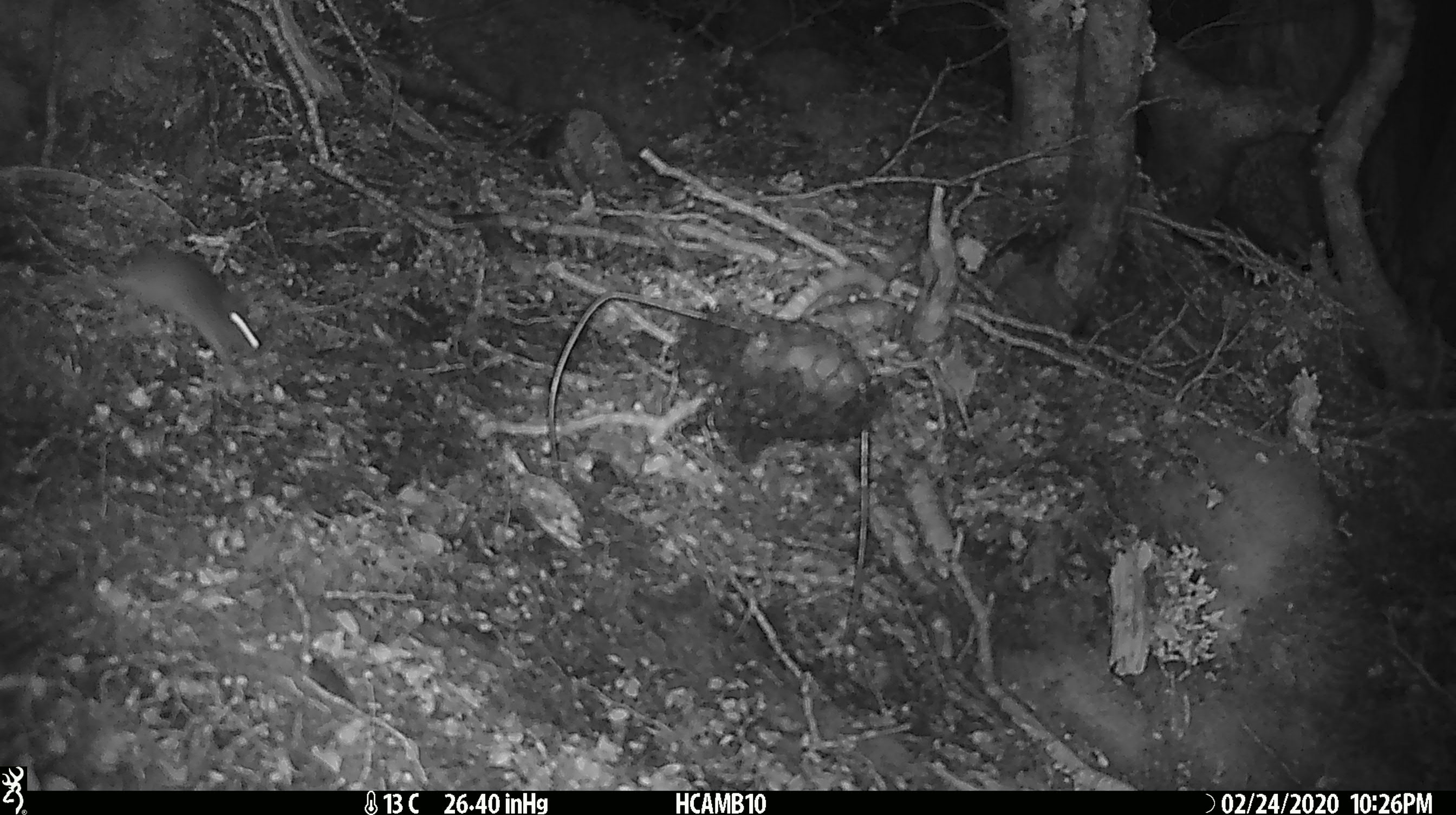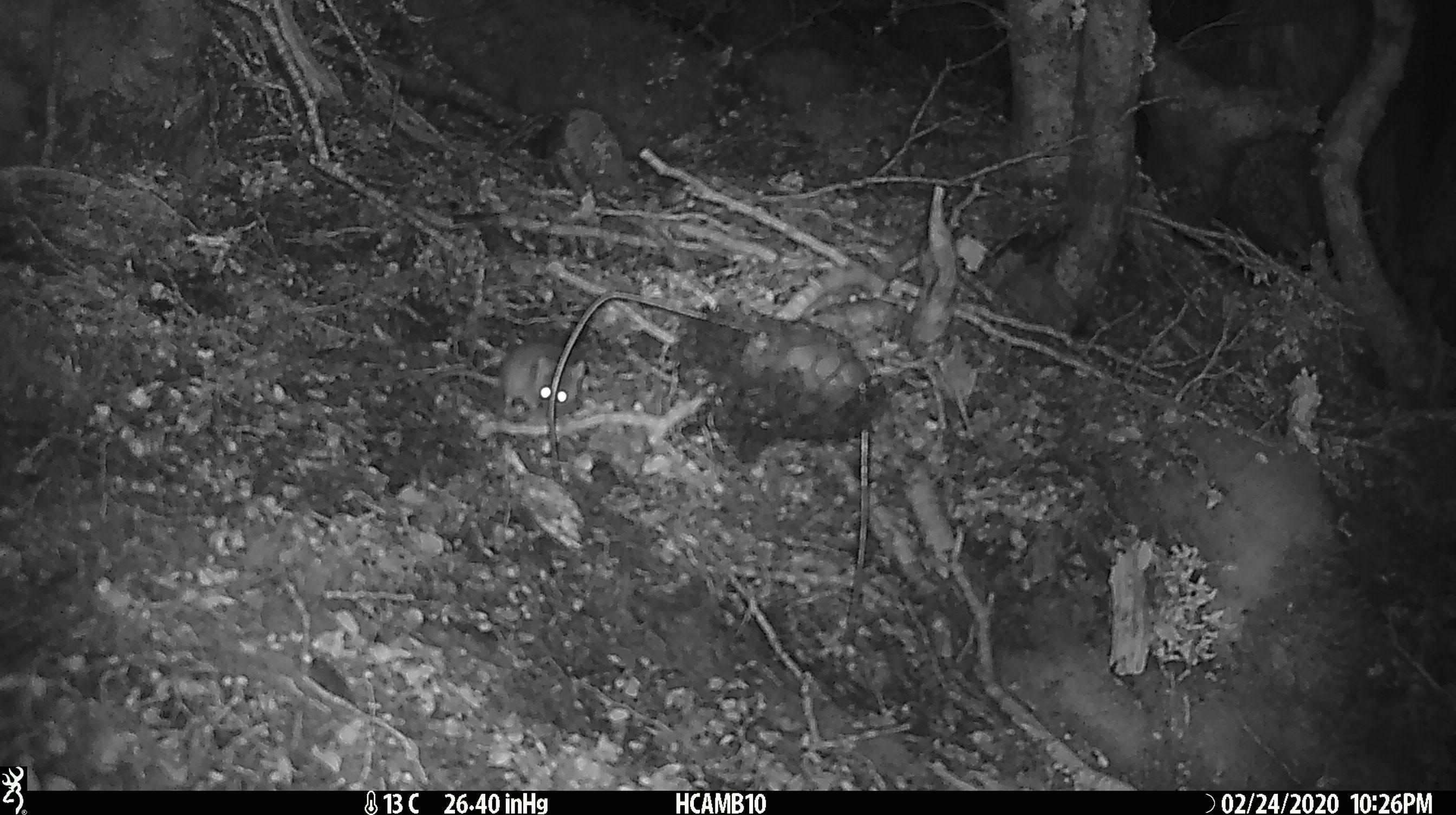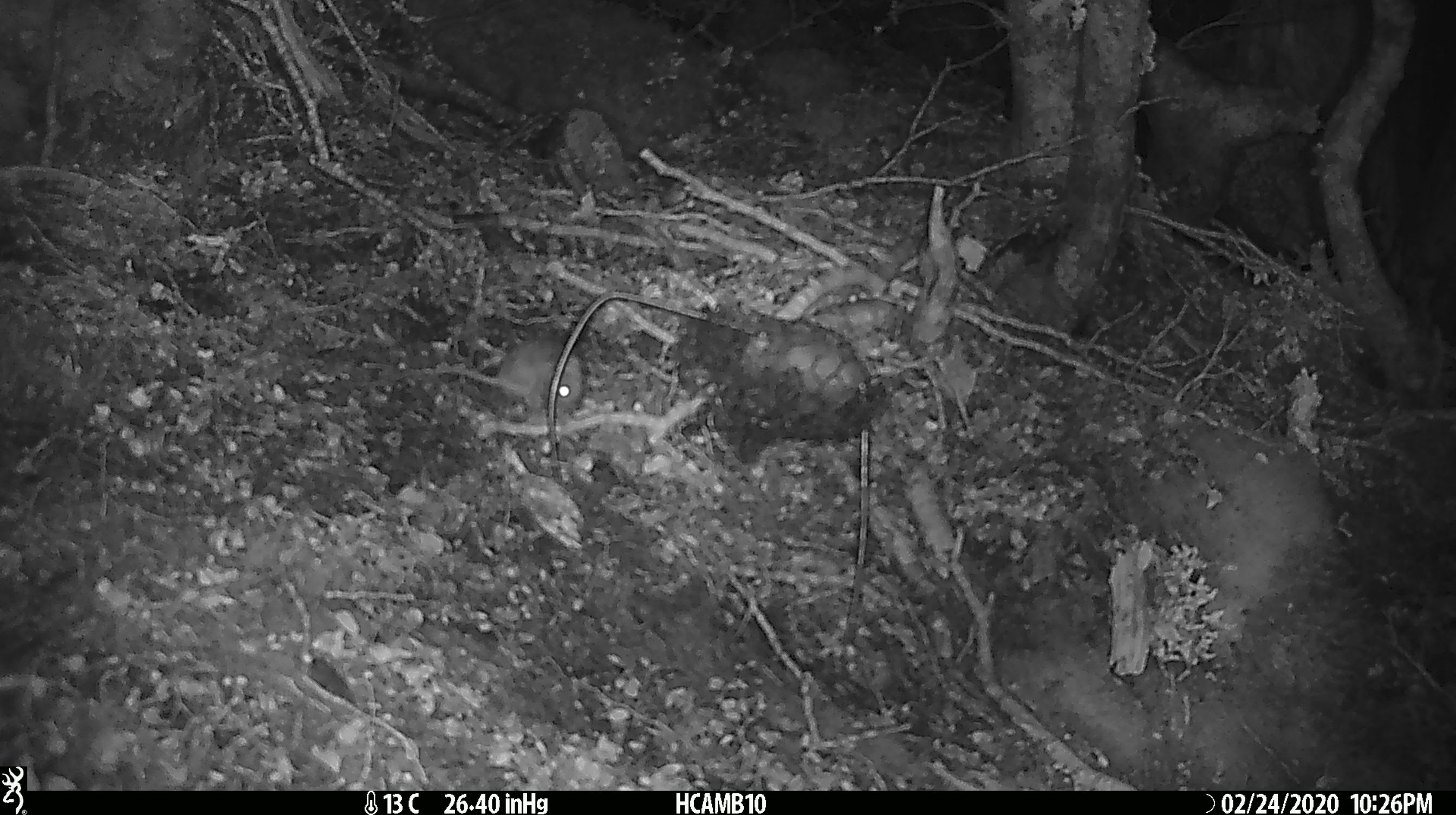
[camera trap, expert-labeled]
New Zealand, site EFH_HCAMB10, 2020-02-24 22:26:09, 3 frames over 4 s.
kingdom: Animalia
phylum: Chordata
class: Mammalia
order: Rodentia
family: Muridae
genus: Mus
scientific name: Mus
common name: mouse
Mouse (Mus).